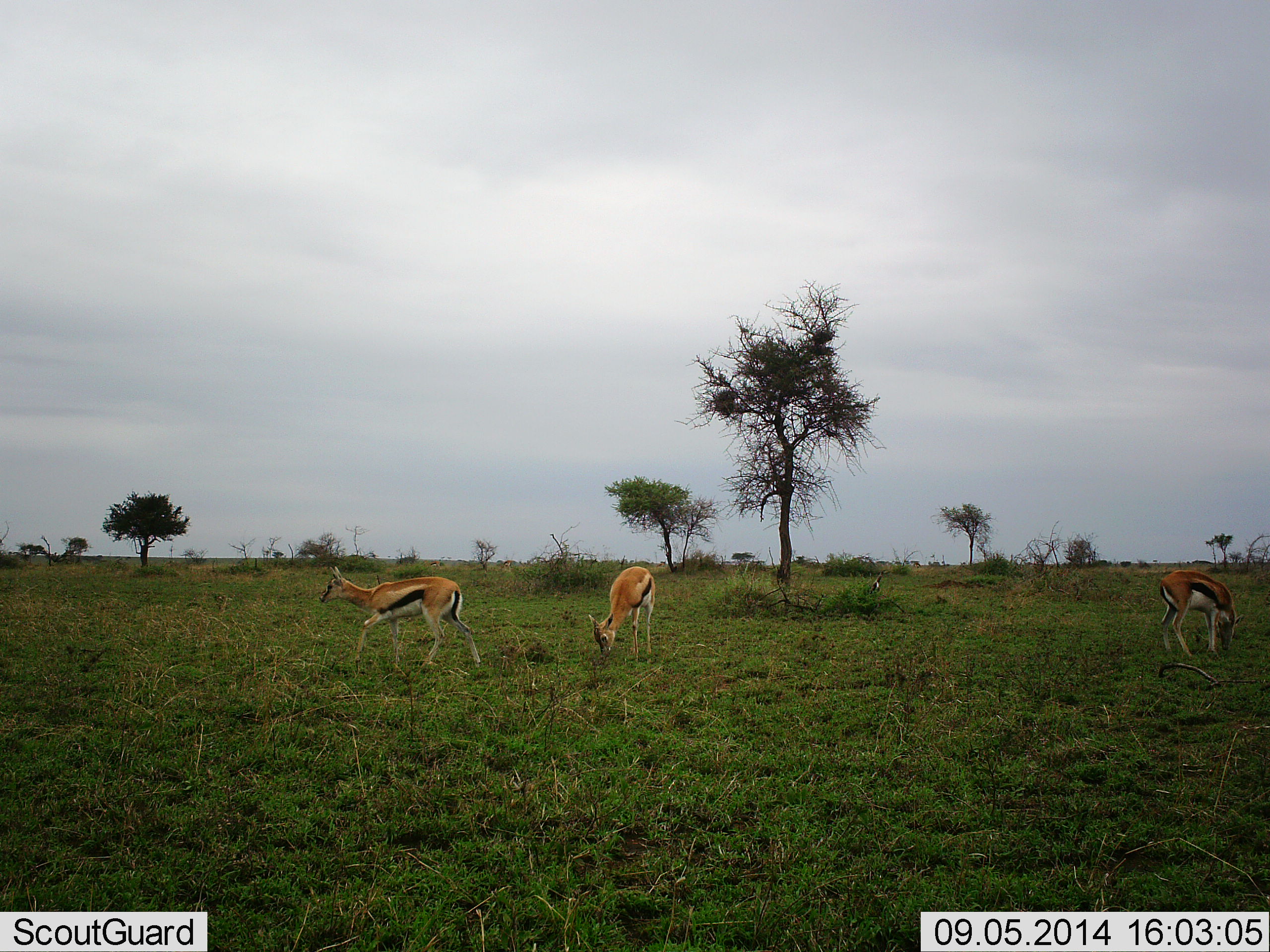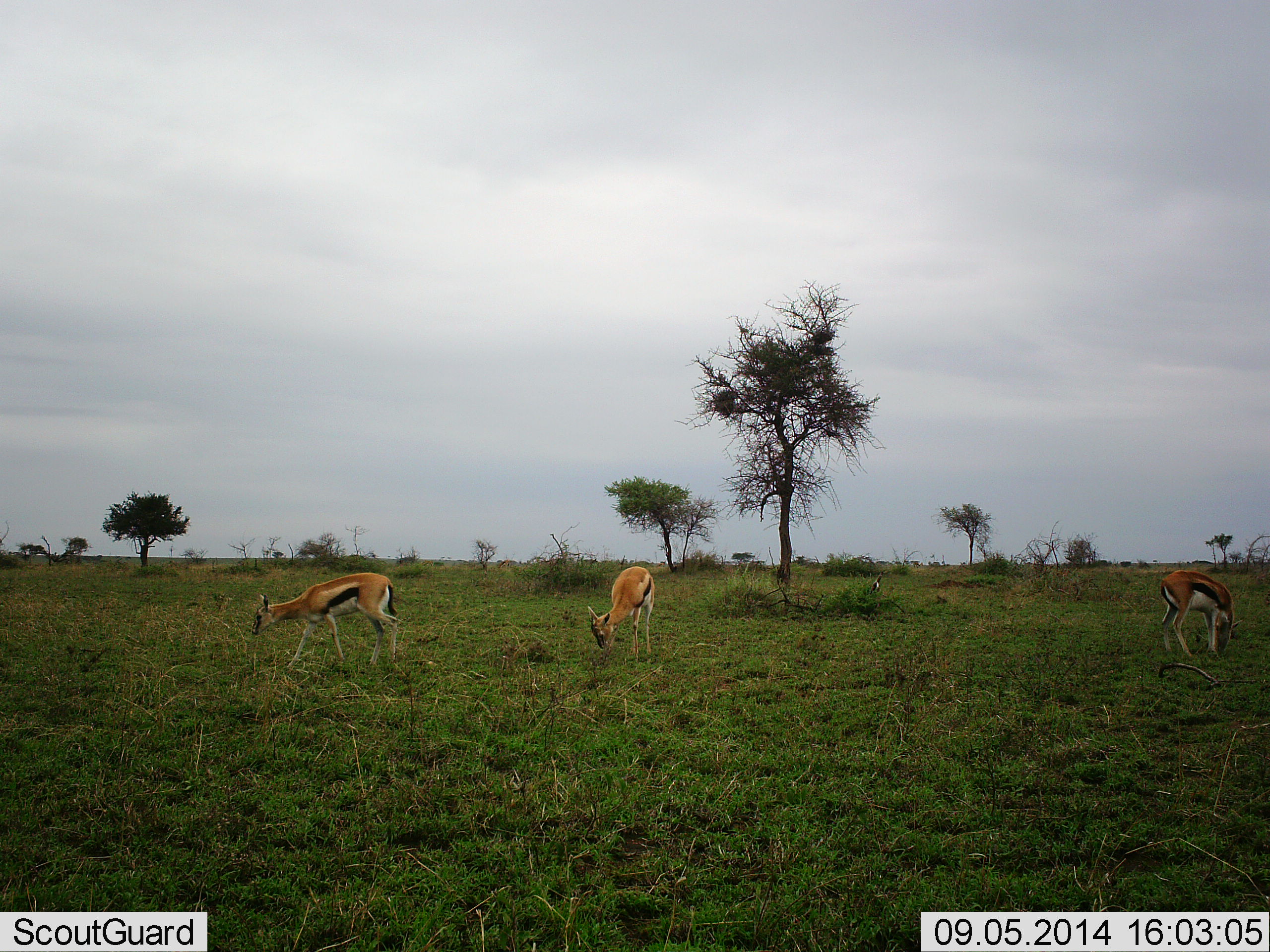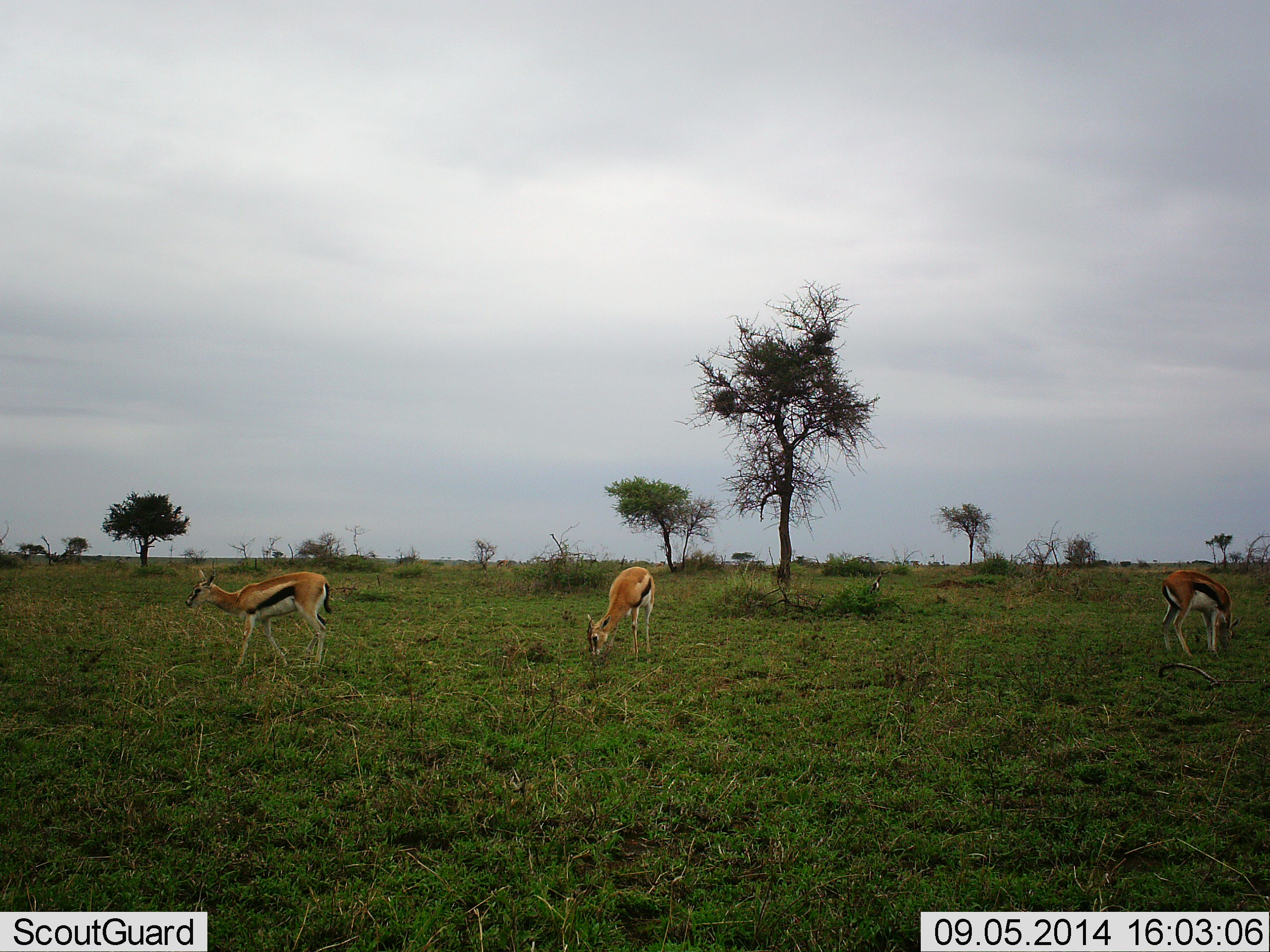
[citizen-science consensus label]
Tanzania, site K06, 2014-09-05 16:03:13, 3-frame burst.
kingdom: Animalia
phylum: Chordata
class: Mammalia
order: Artiodactyla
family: Bovidae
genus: Eudorcas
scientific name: Eudorcas thomsonii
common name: thomson's gazelle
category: gazellethomsons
Gazellethomsons (thomson's gazelle) (Eudorcas thomsonii), count 3. Behavior (volunteer vote fractions): standing 20%, resting 0%, moving 70%, interacting 0%. Young present (vote fraction): 0%. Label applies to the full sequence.